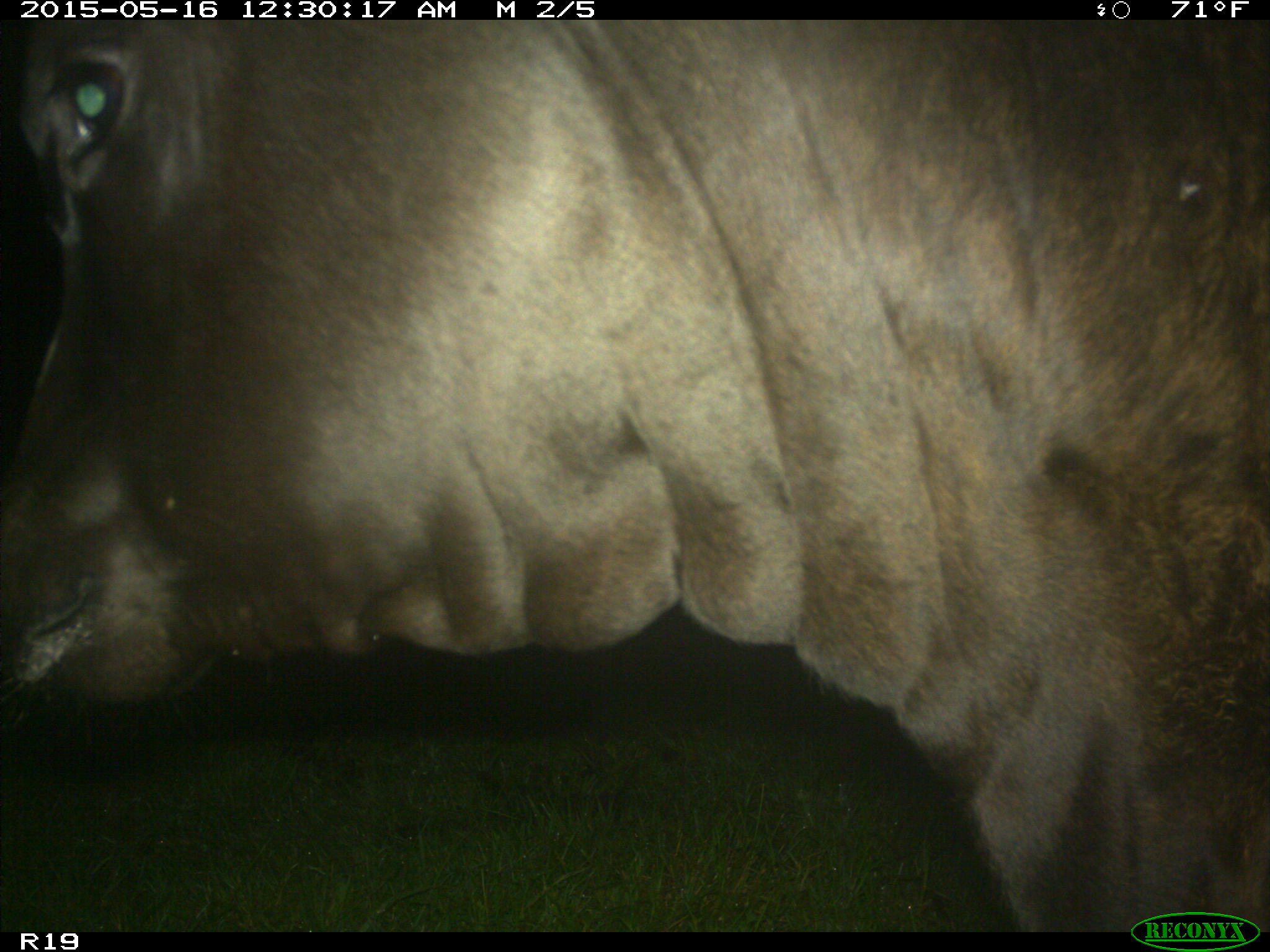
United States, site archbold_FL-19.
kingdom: Animalia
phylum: Chordata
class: Mammalia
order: Artiodactyla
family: Bovidae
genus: Bos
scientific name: Bos taurus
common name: domestic cow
Bos taurus (domestic cow).